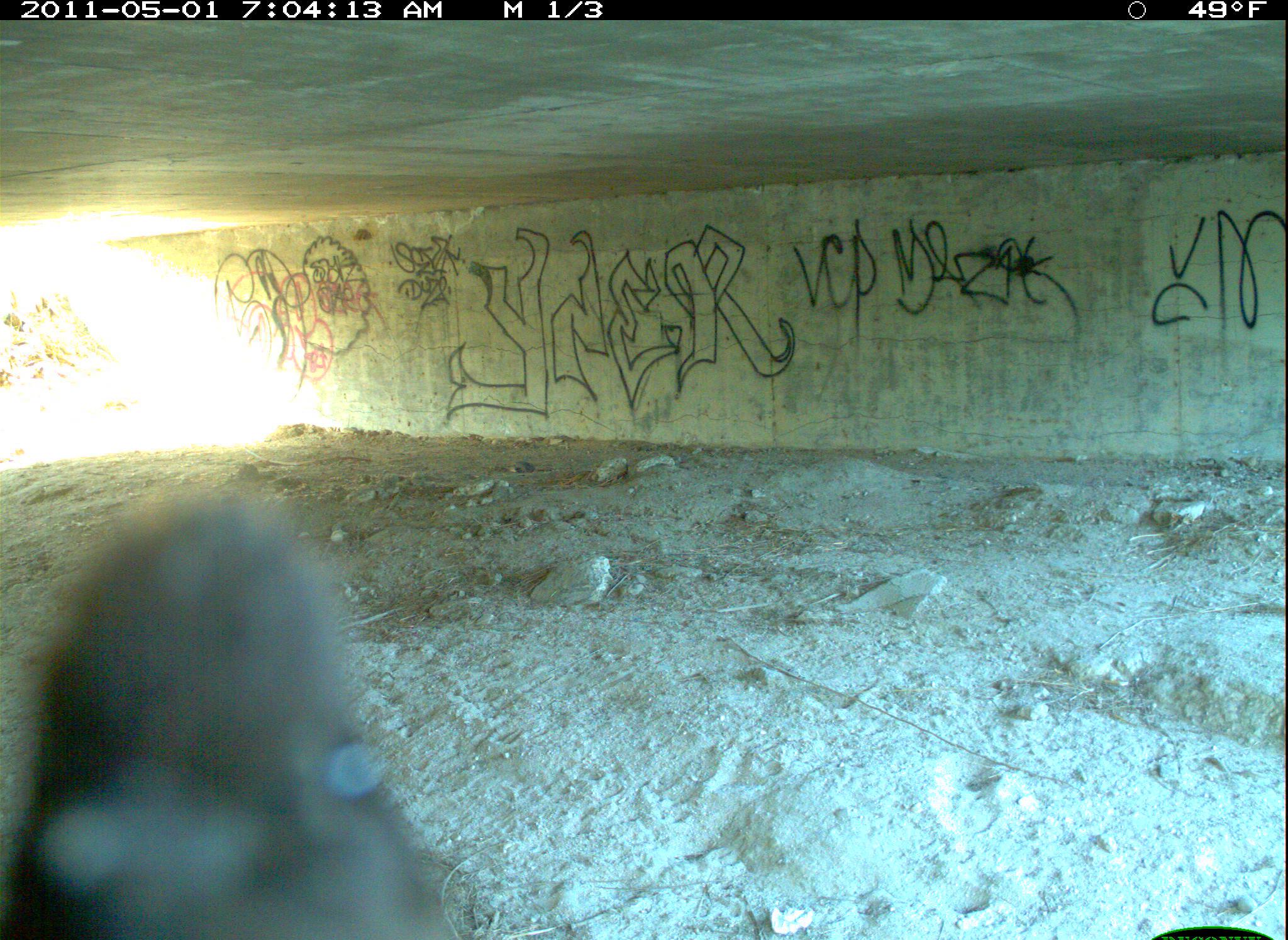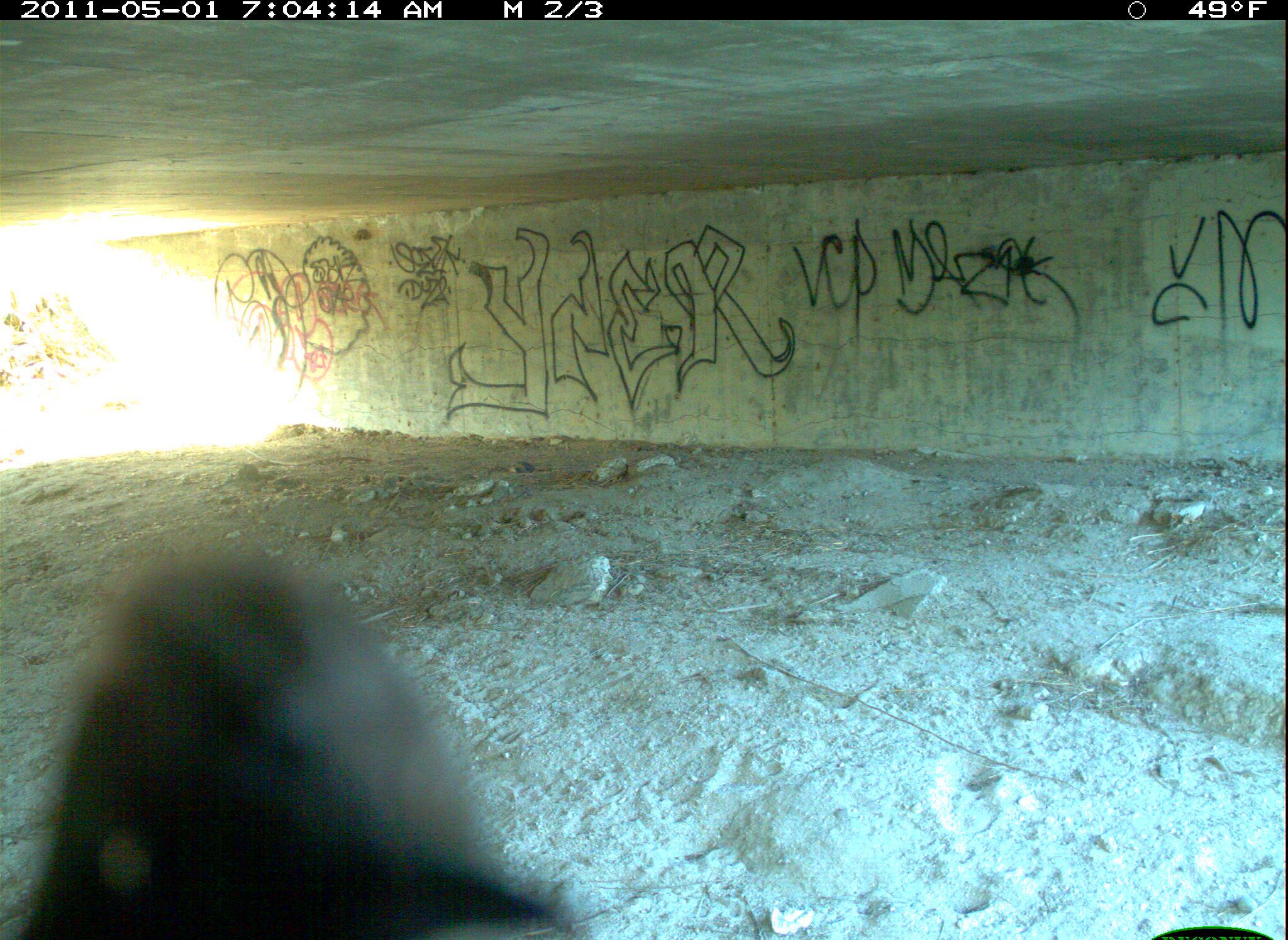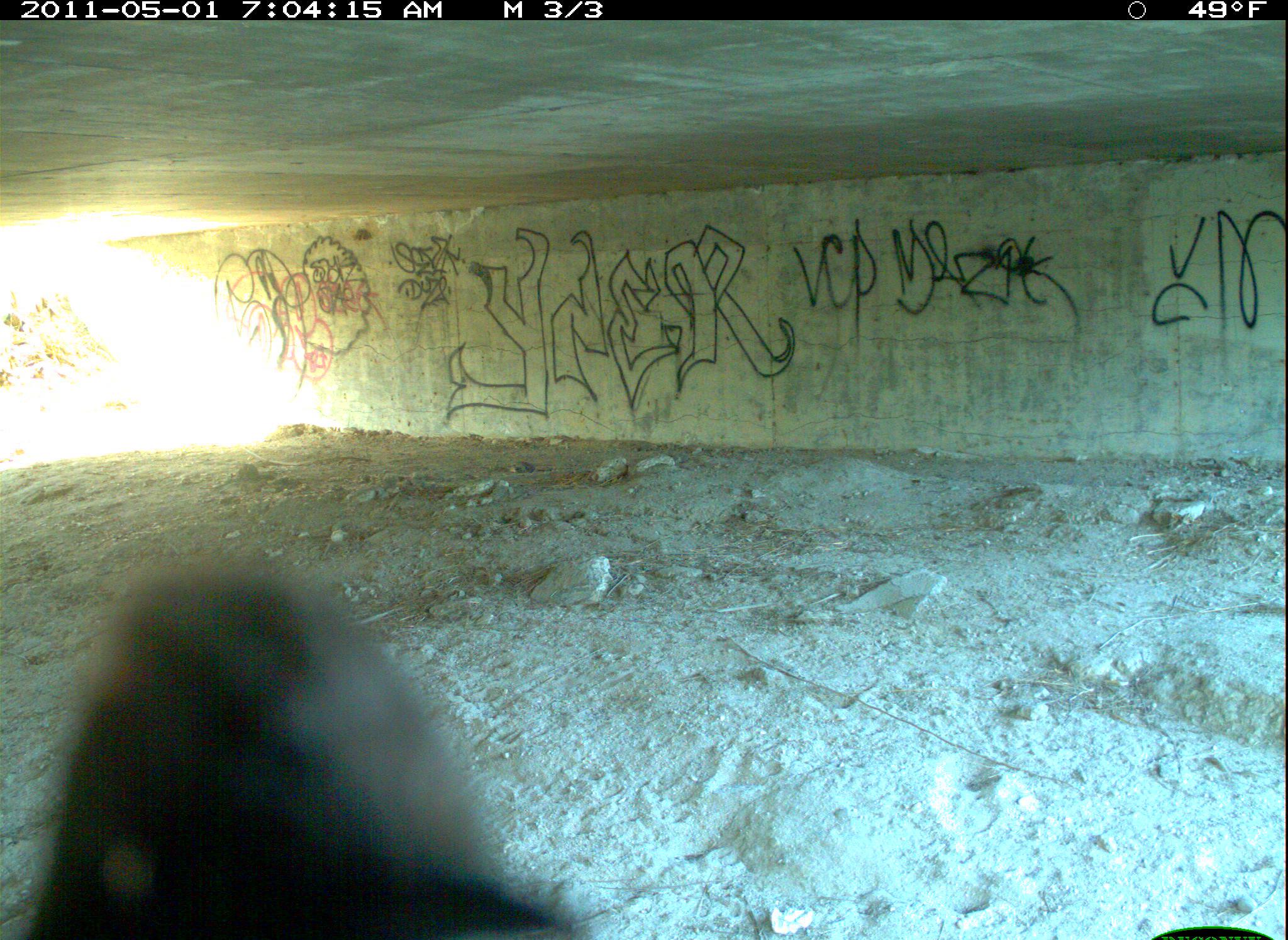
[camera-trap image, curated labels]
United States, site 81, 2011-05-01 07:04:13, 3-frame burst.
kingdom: Animalia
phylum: Chordata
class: Aves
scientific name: Aves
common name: bird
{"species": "bird (Aves)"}